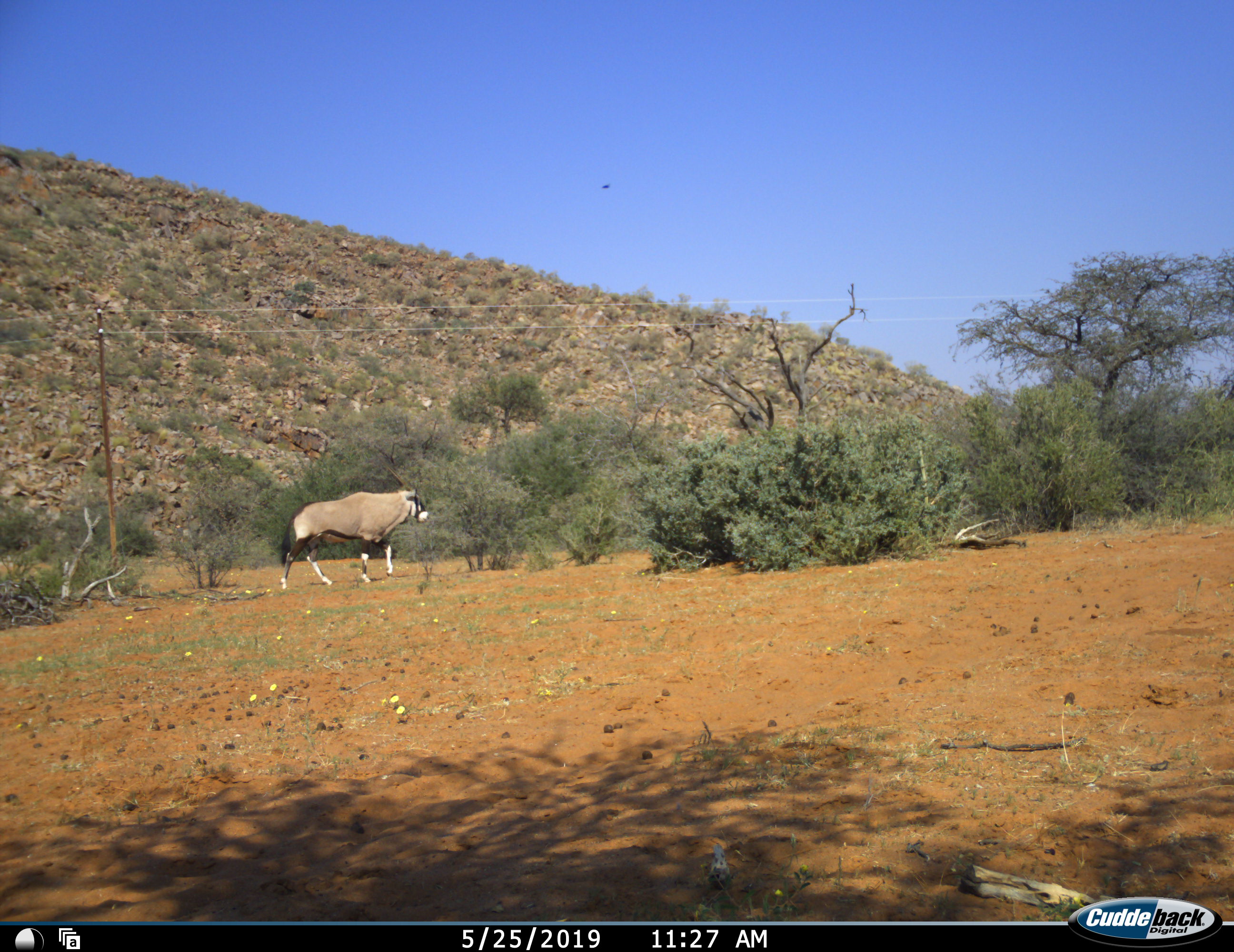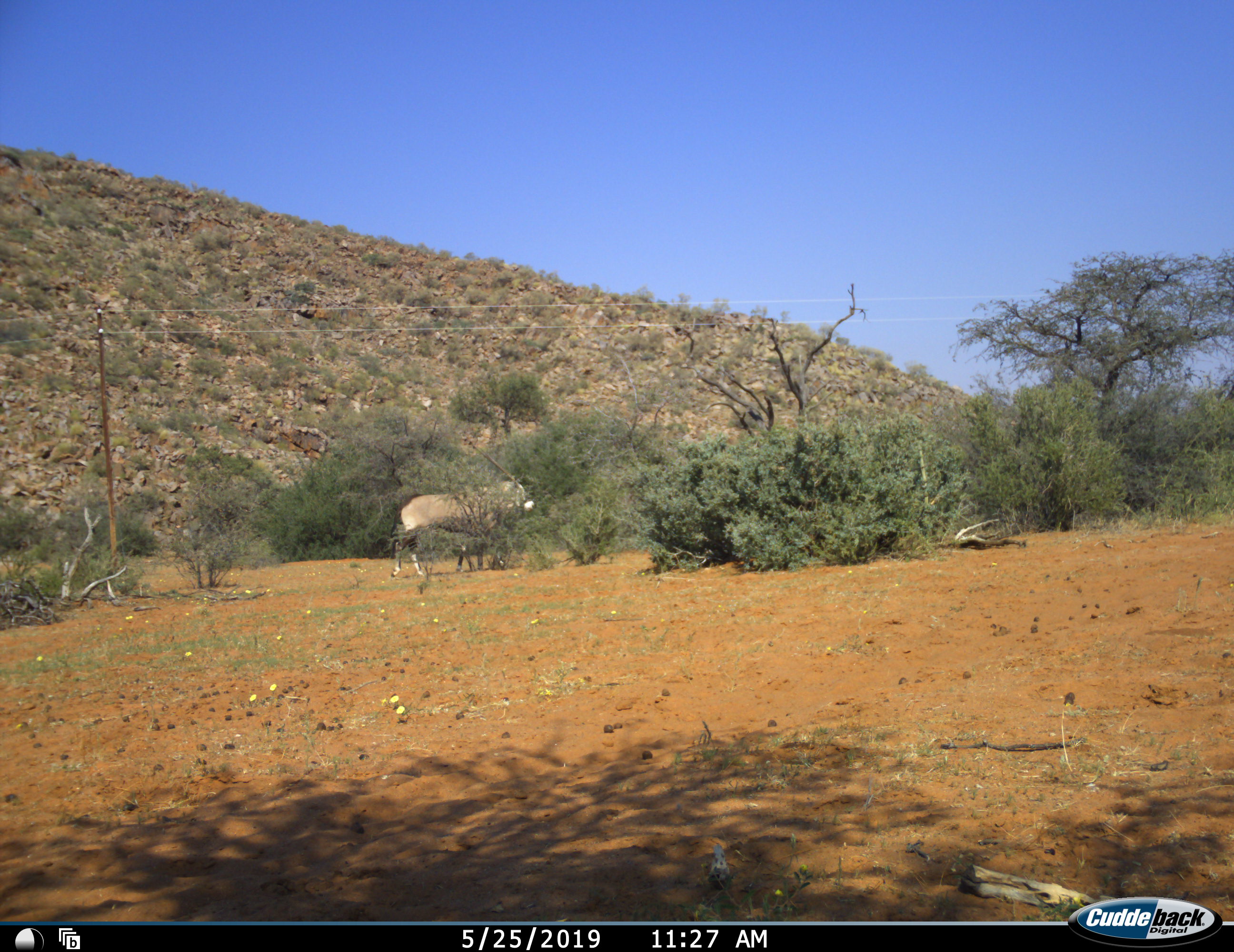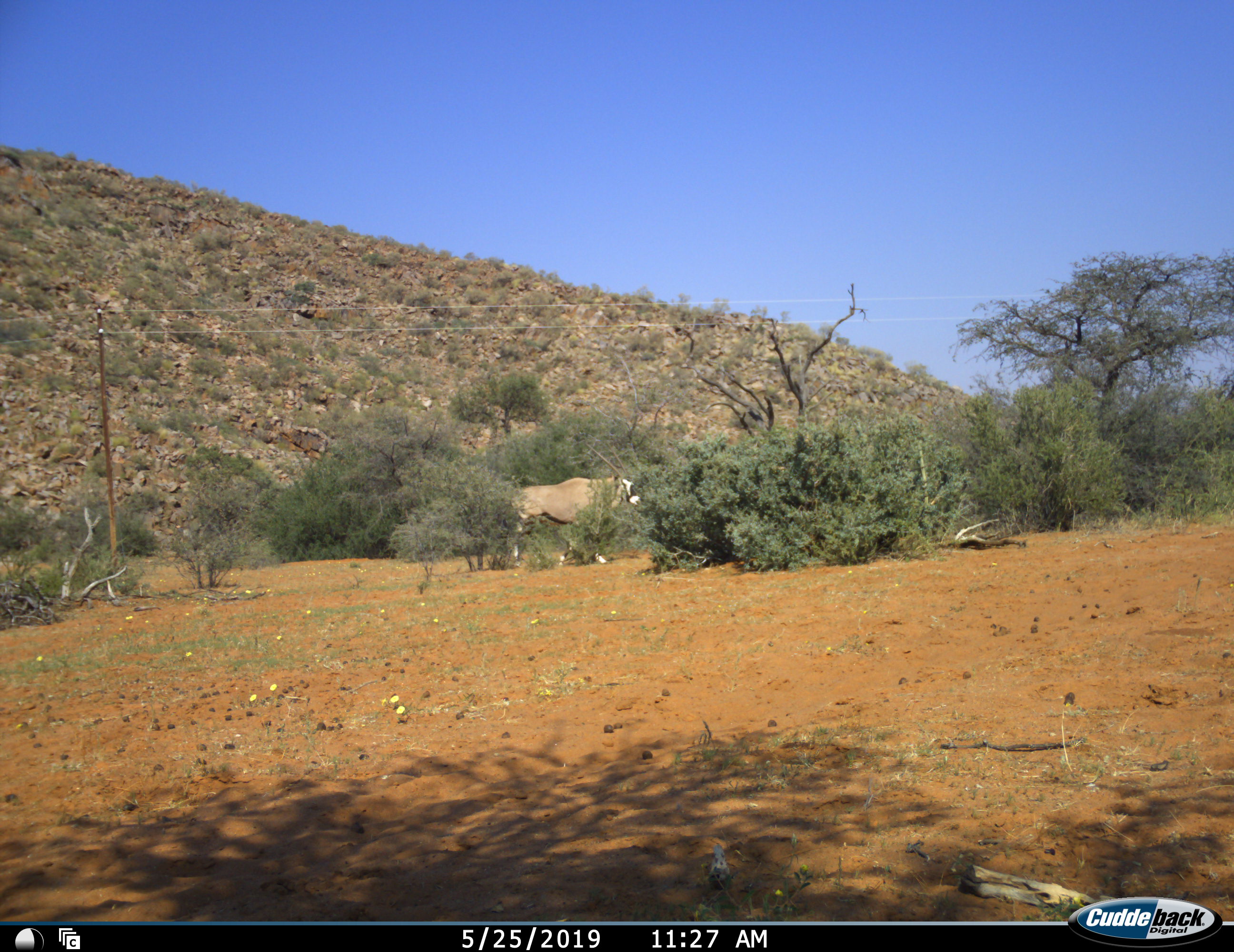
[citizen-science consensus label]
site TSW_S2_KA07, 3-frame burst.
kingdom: Animalia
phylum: Chordata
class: Mammalia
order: Artiodactyla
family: Bovidae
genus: Oryx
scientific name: Oryx gazella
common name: gemsbok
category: oryx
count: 1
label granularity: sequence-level